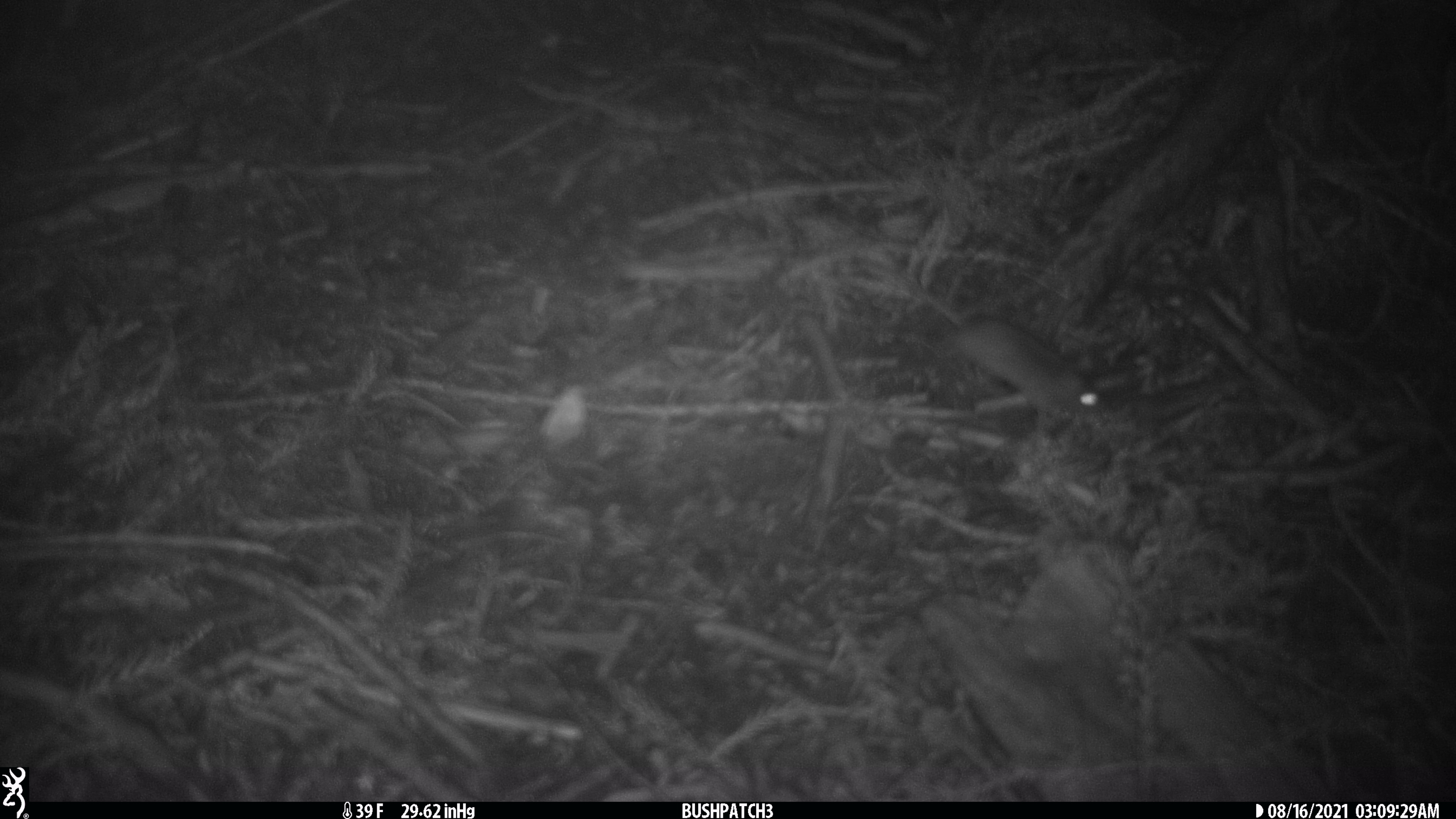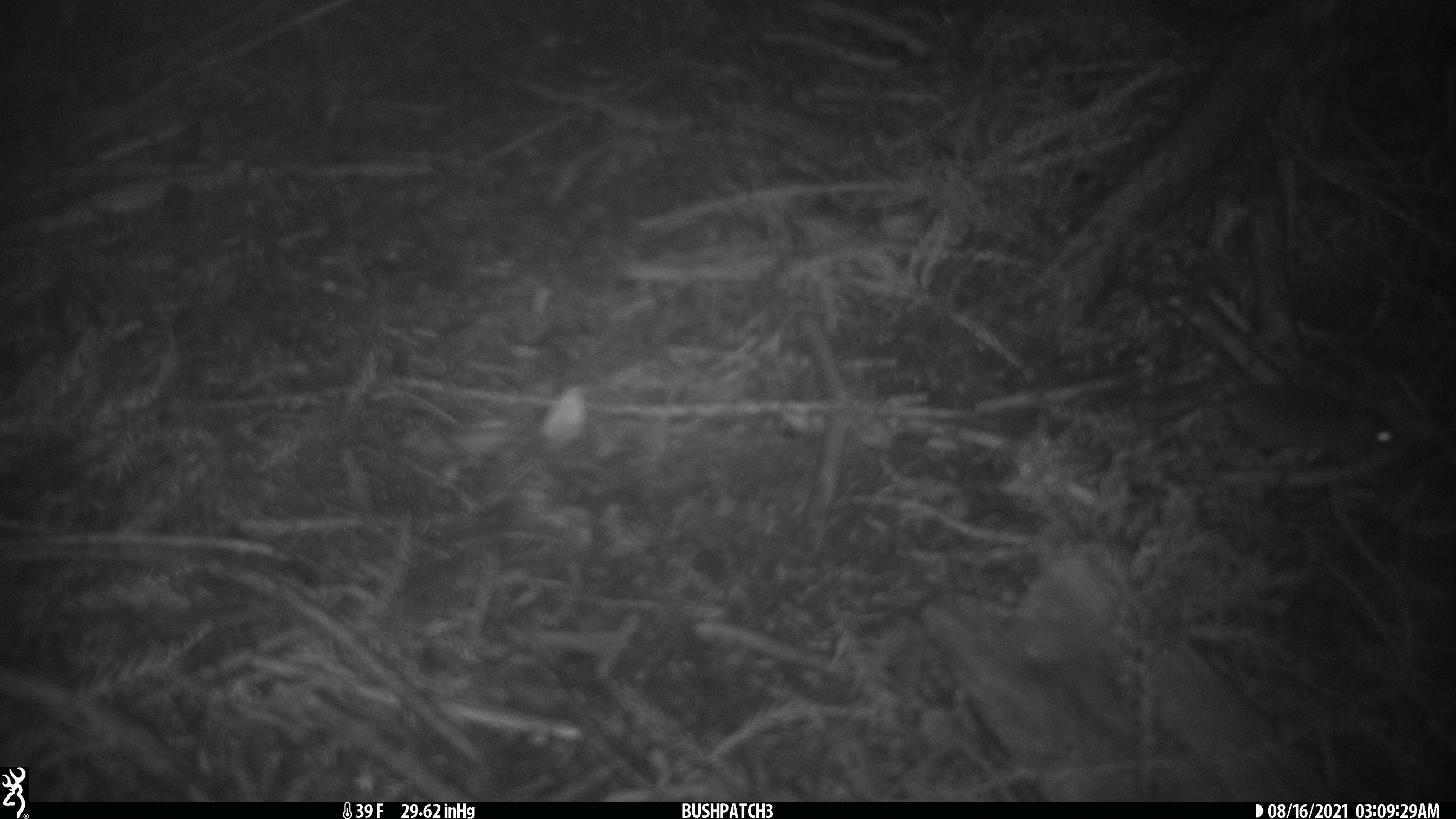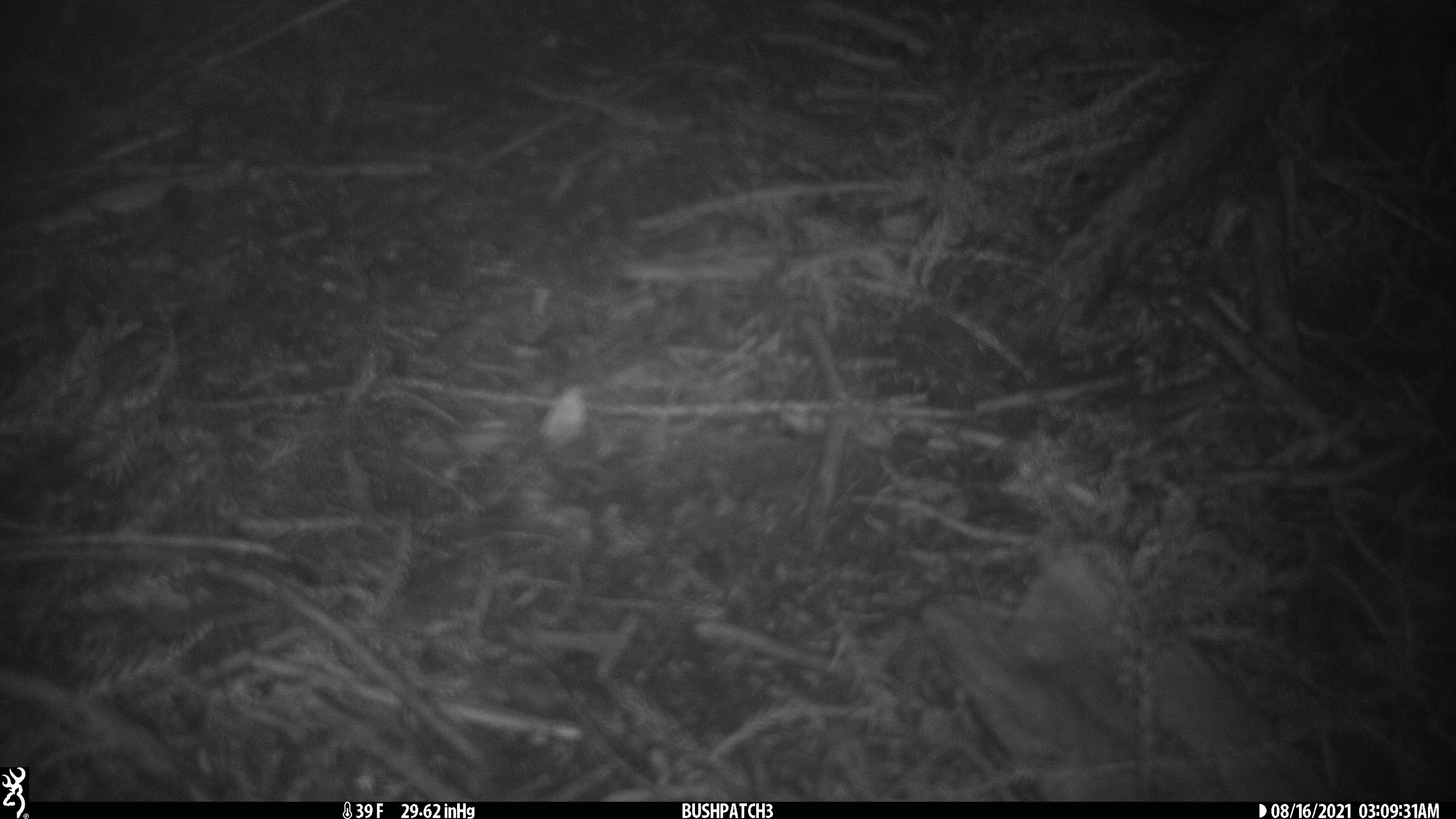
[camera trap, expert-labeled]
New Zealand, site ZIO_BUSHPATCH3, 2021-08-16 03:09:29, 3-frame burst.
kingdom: Animalia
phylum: Chordata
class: Mammalia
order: Rodentia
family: Muridae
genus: Mus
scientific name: Mus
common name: mouse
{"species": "mouse (Mus)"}